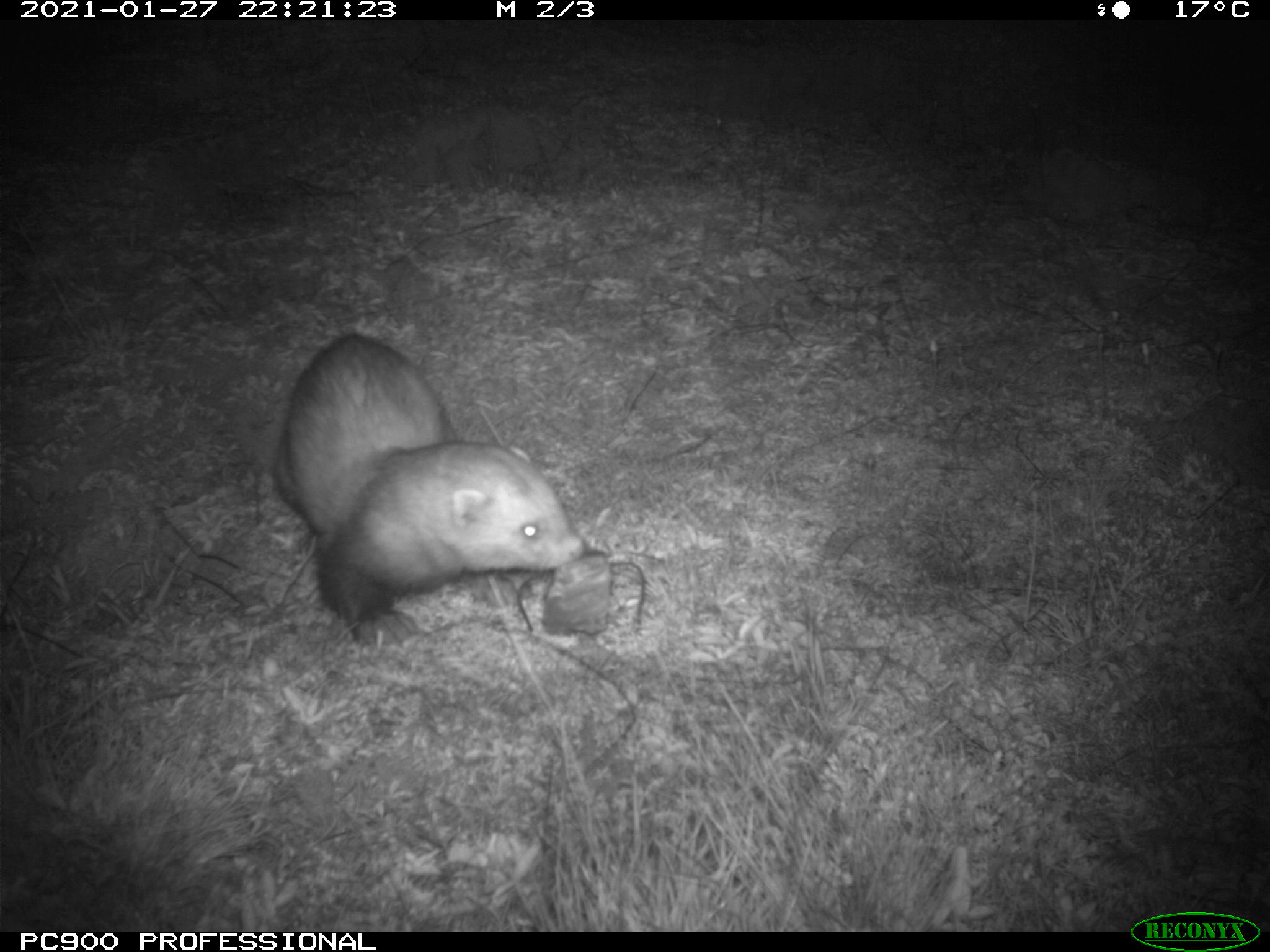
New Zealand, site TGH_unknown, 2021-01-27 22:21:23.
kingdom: Animalia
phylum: Chordata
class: Mammalia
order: Carnivora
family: Mustelidae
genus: Mustela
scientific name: Mustela furo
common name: ferret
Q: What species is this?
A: Ferret (Mustela furo).